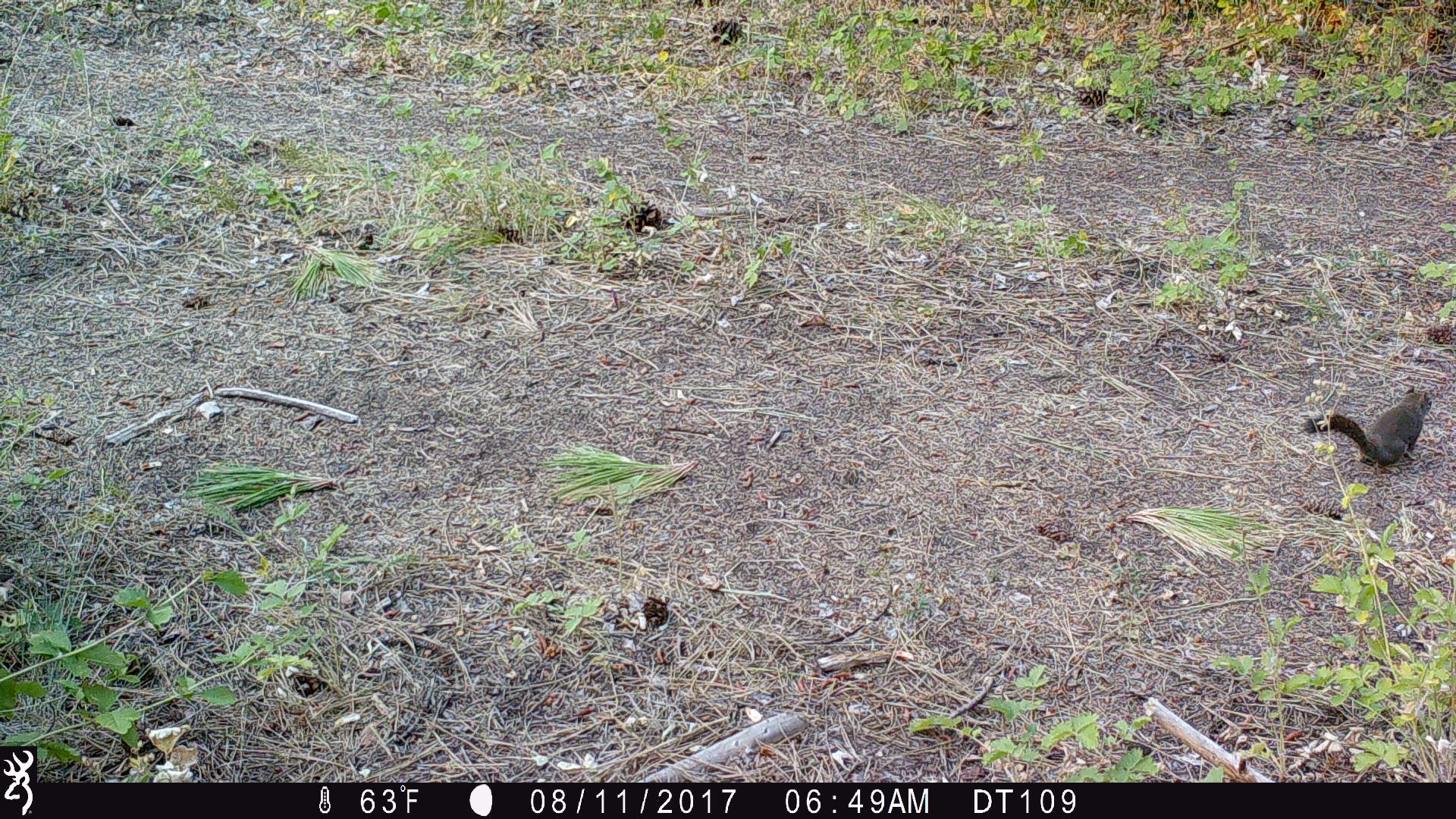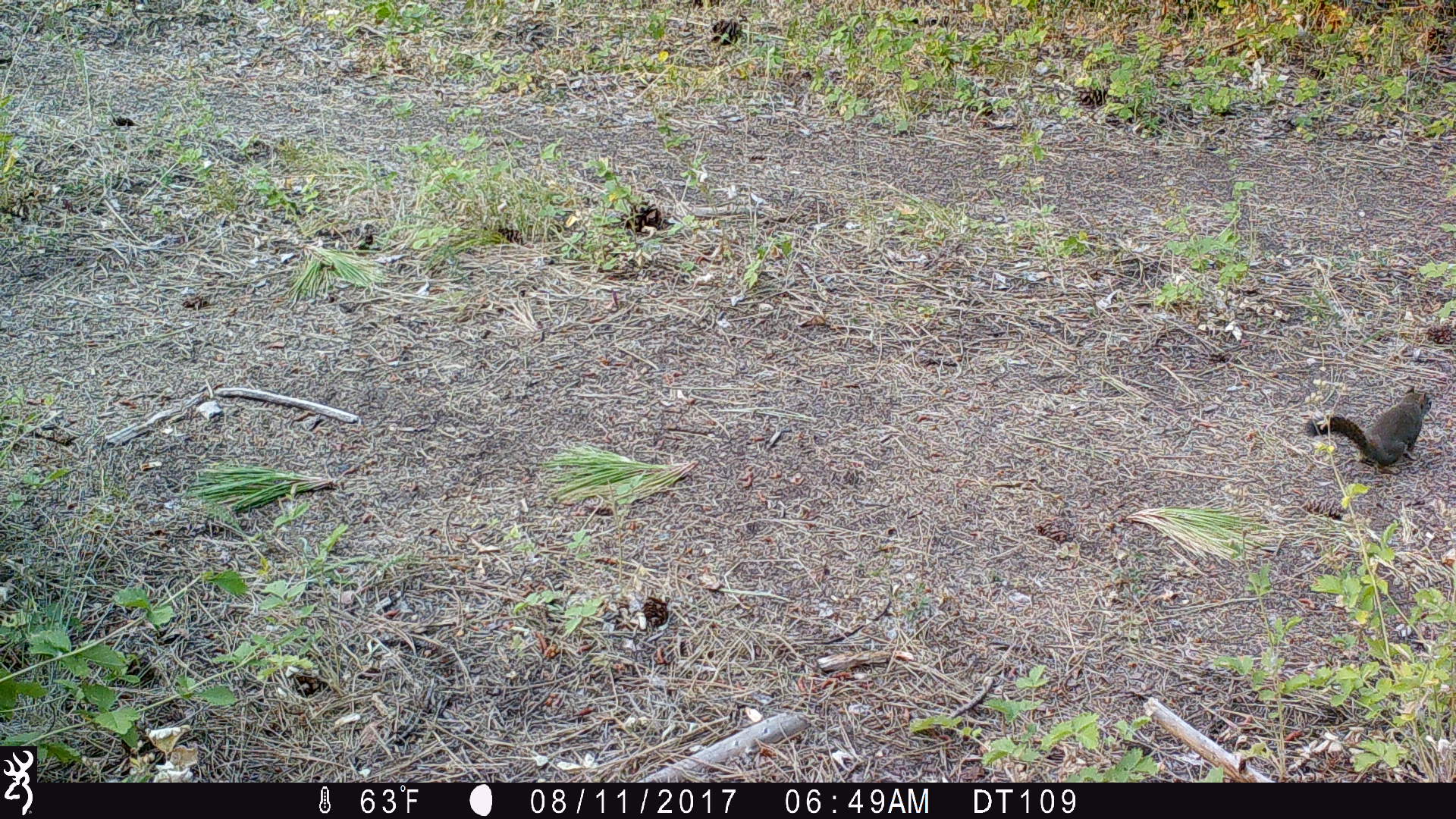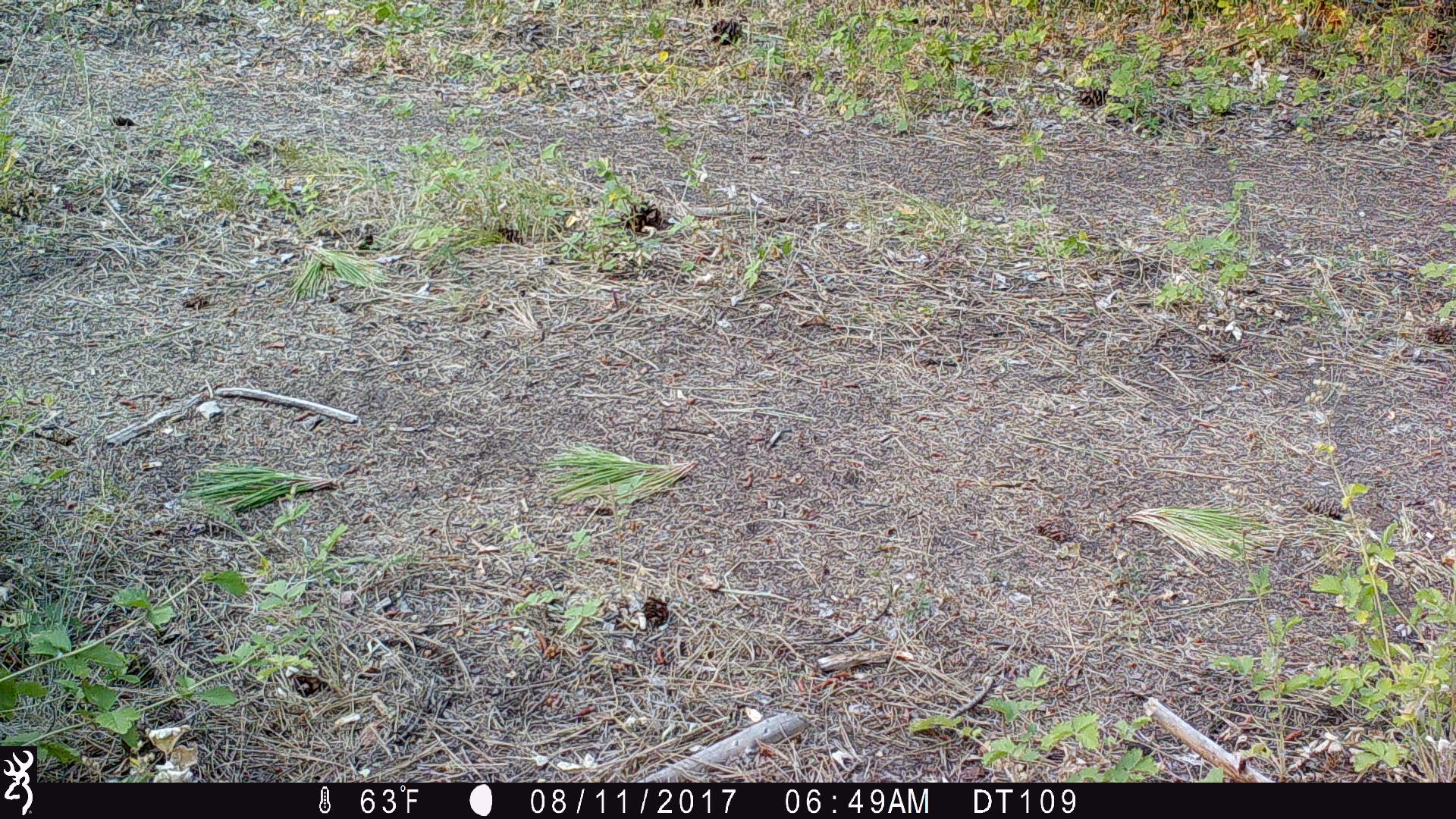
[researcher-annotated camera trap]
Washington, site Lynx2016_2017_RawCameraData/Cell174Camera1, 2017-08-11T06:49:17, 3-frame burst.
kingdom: Animalia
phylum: Chordata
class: Mammalia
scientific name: Mammalia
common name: small mammal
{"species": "small mammal (Mammalia)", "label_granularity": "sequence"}